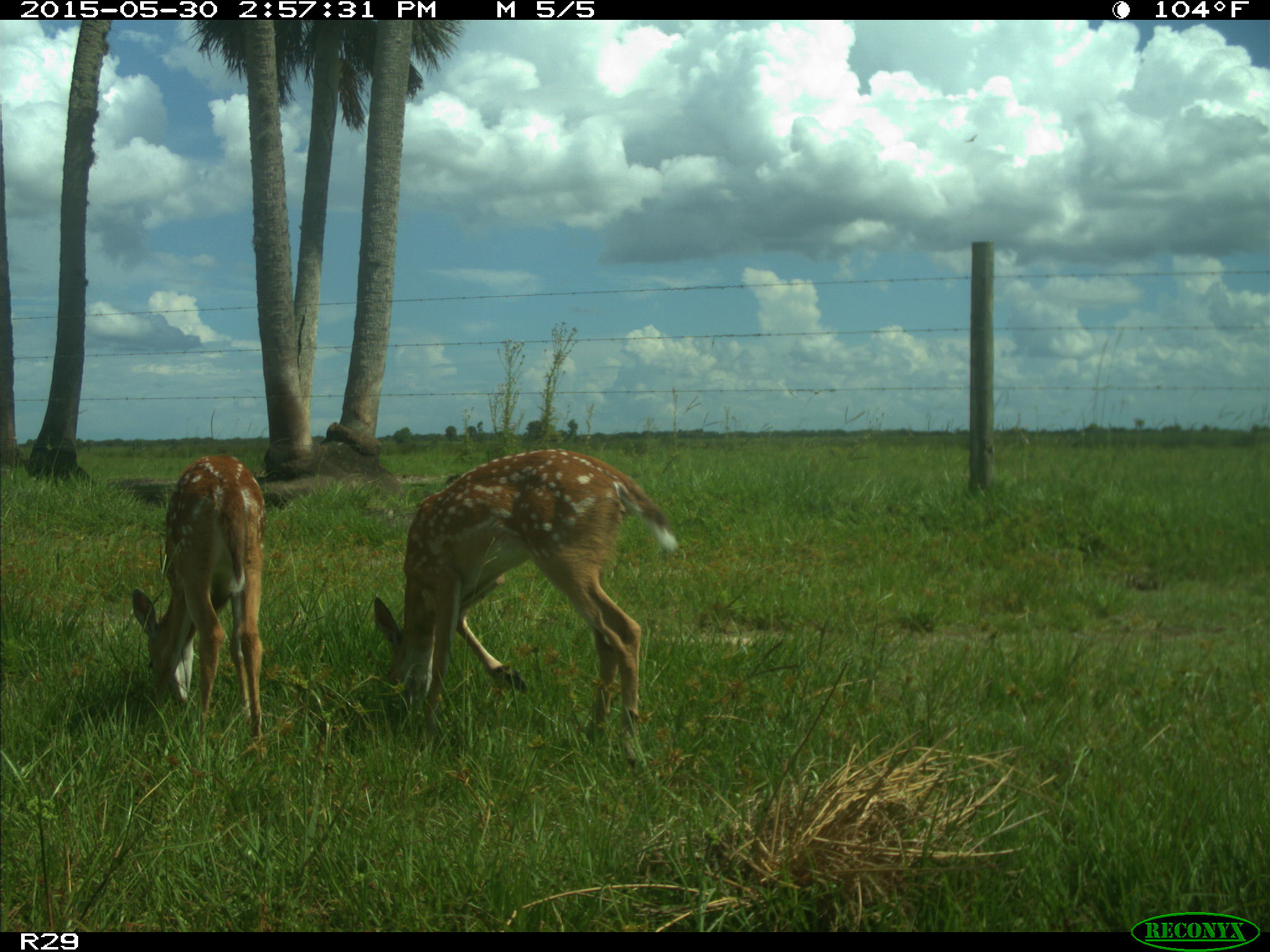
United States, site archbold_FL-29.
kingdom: Animalia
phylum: Chordata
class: Mammalia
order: Artiodactyla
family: Cervidae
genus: Odocoileus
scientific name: Odocoileus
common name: deer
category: unidentified deer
Unidentified deer (deer) (Odocoileus).